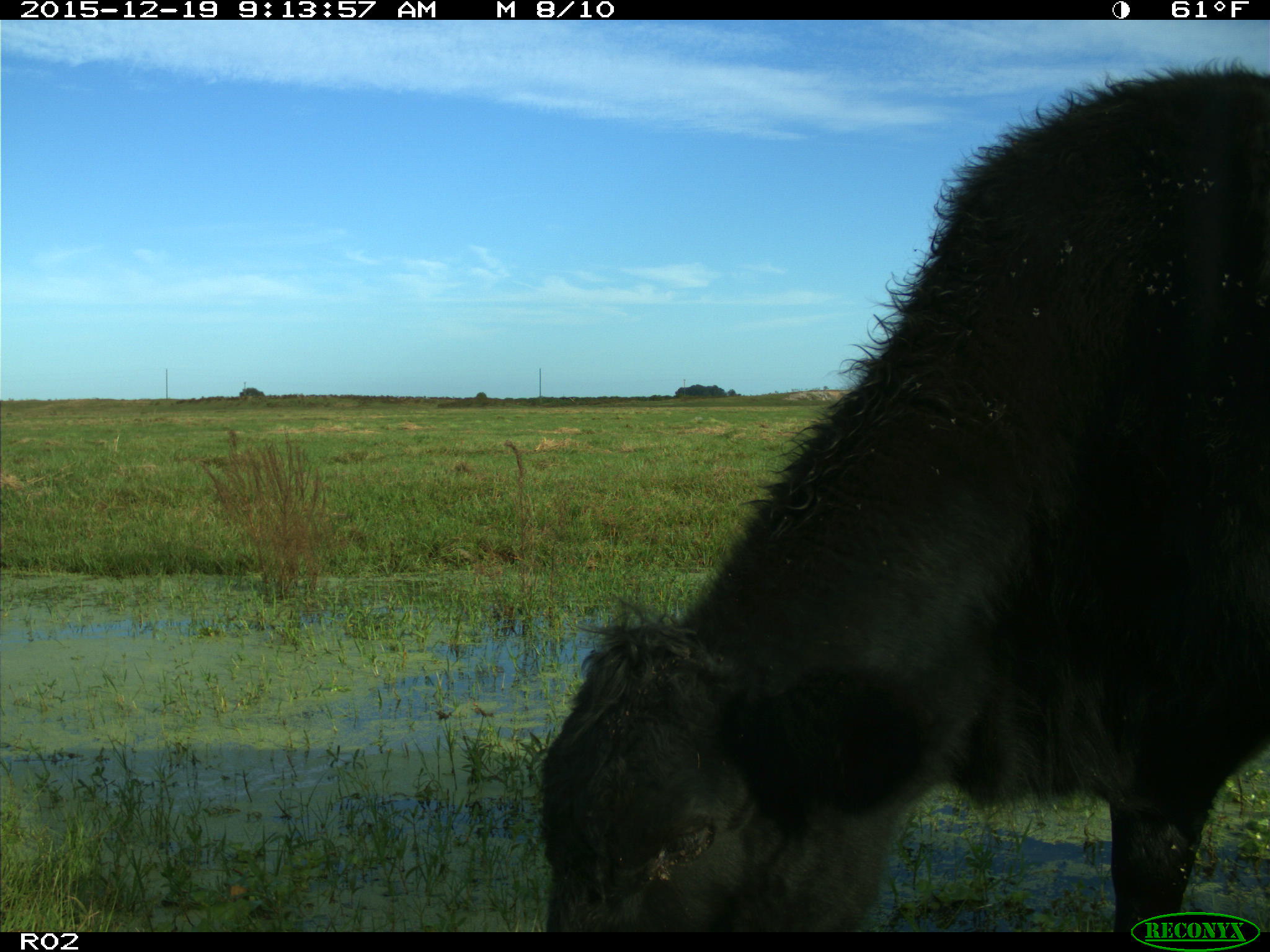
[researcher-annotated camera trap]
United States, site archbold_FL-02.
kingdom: Animalia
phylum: Chordata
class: Mammalia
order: Artiodactyla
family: Bovidae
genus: Bos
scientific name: Bos taurus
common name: domestic cow